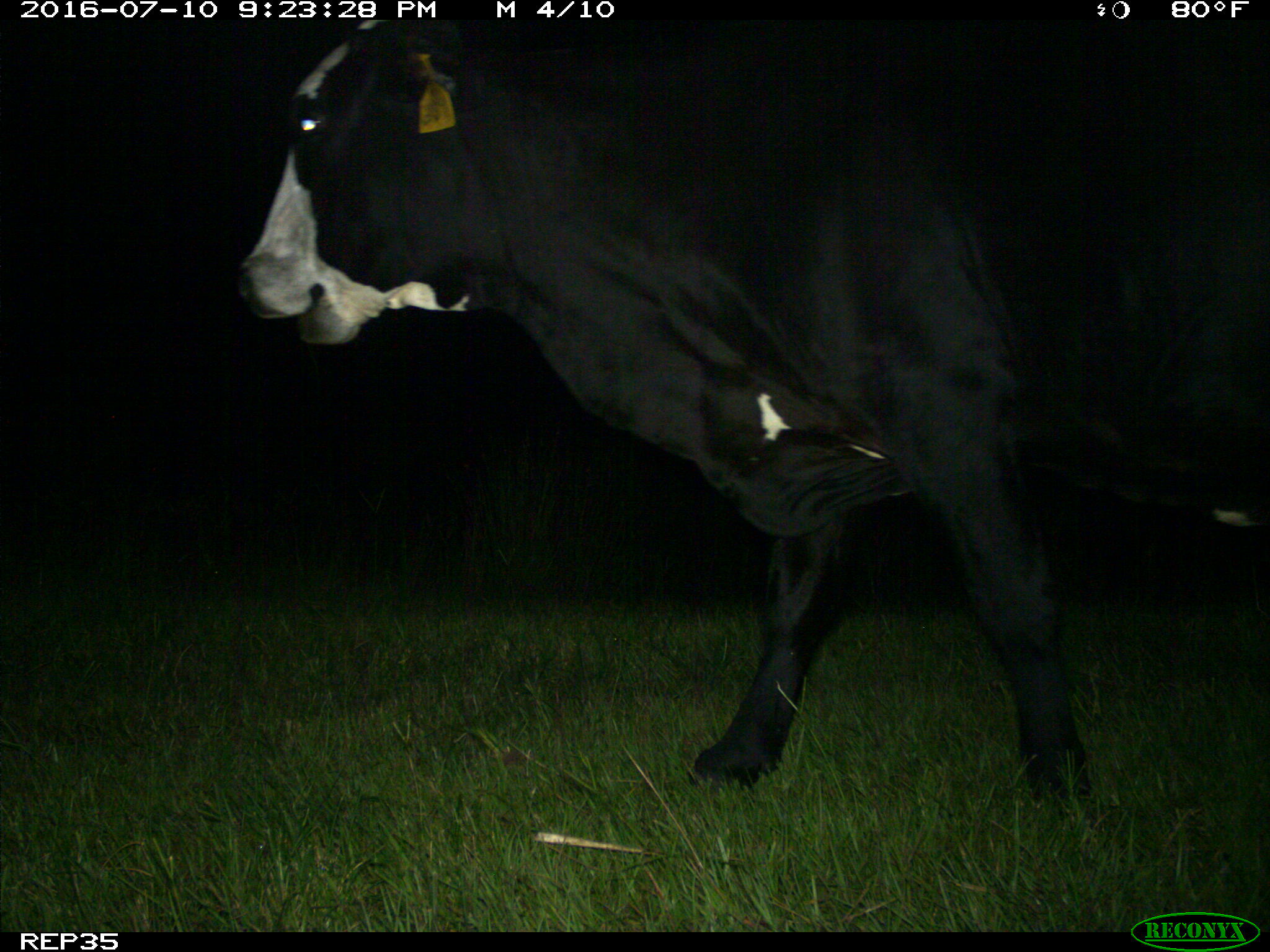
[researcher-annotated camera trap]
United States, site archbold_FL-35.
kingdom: Animalia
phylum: Chordata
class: Mammalia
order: Artiodactyla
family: Bovidae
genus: Bos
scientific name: Bos taurus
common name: domestic cow